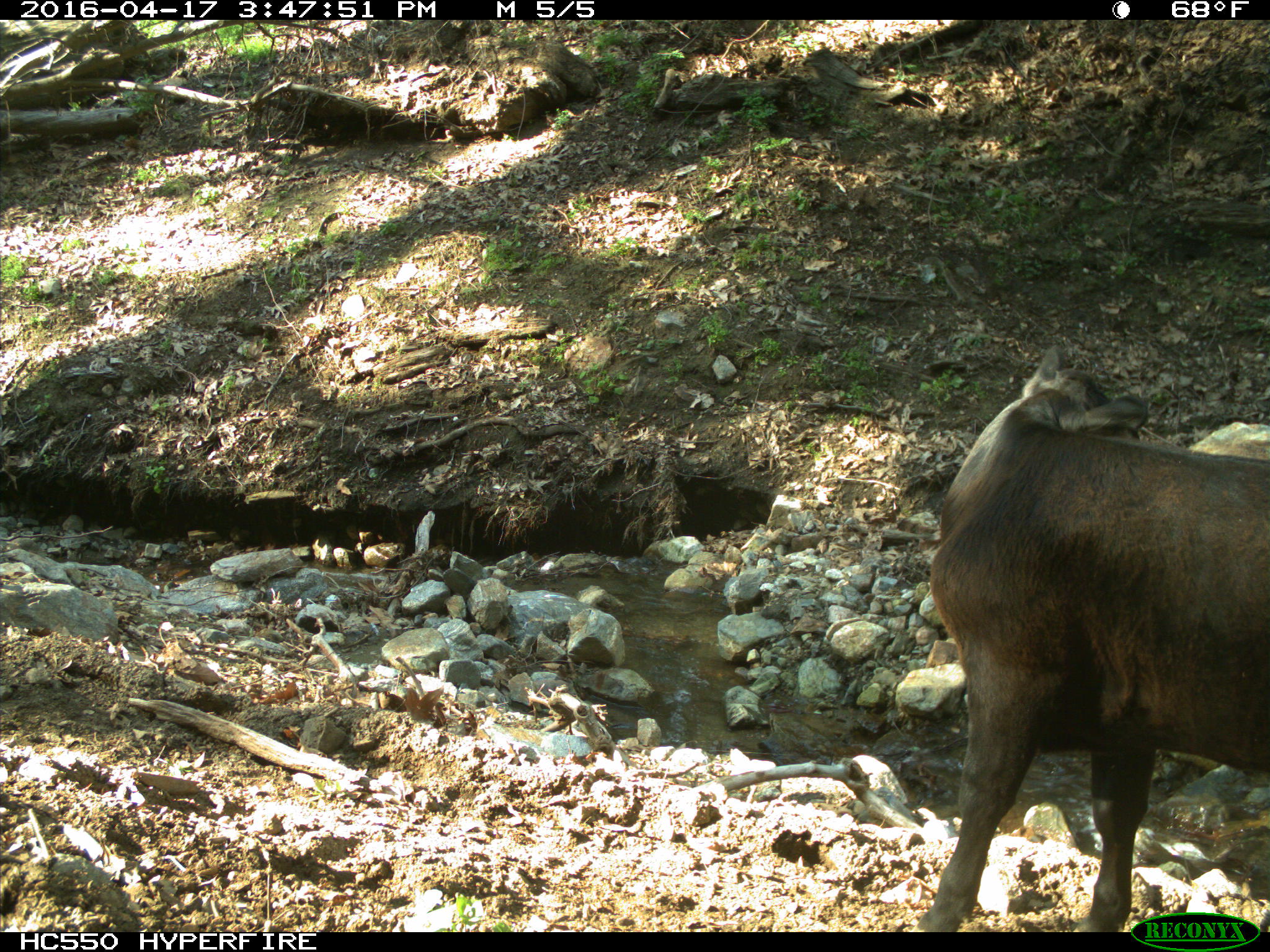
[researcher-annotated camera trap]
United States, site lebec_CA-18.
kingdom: Animalia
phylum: Chordata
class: Mammalia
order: Artiodactyla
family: Bovidae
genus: Bos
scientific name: Bos taurus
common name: domestic cow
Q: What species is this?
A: Bos taurus (domestic cow).